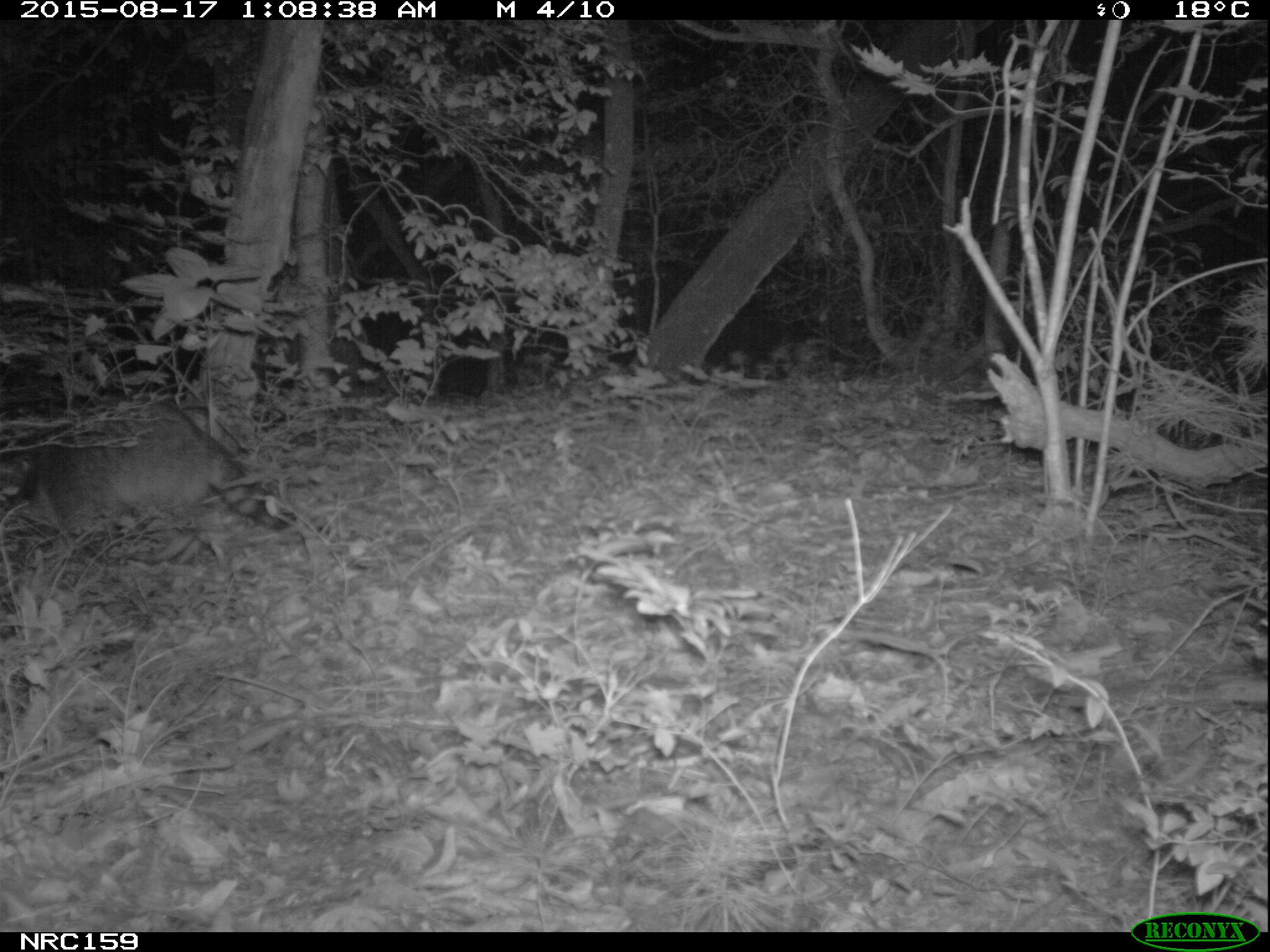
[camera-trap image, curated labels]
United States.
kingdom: Animalia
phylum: Chordata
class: Mammalia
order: Carnivora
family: Procyonidae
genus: Procyon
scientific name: Procyon lotor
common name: northern raccoon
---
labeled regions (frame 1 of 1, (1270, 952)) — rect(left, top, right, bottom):
Northern Raccoon: rect(0, 432, 294, 570)